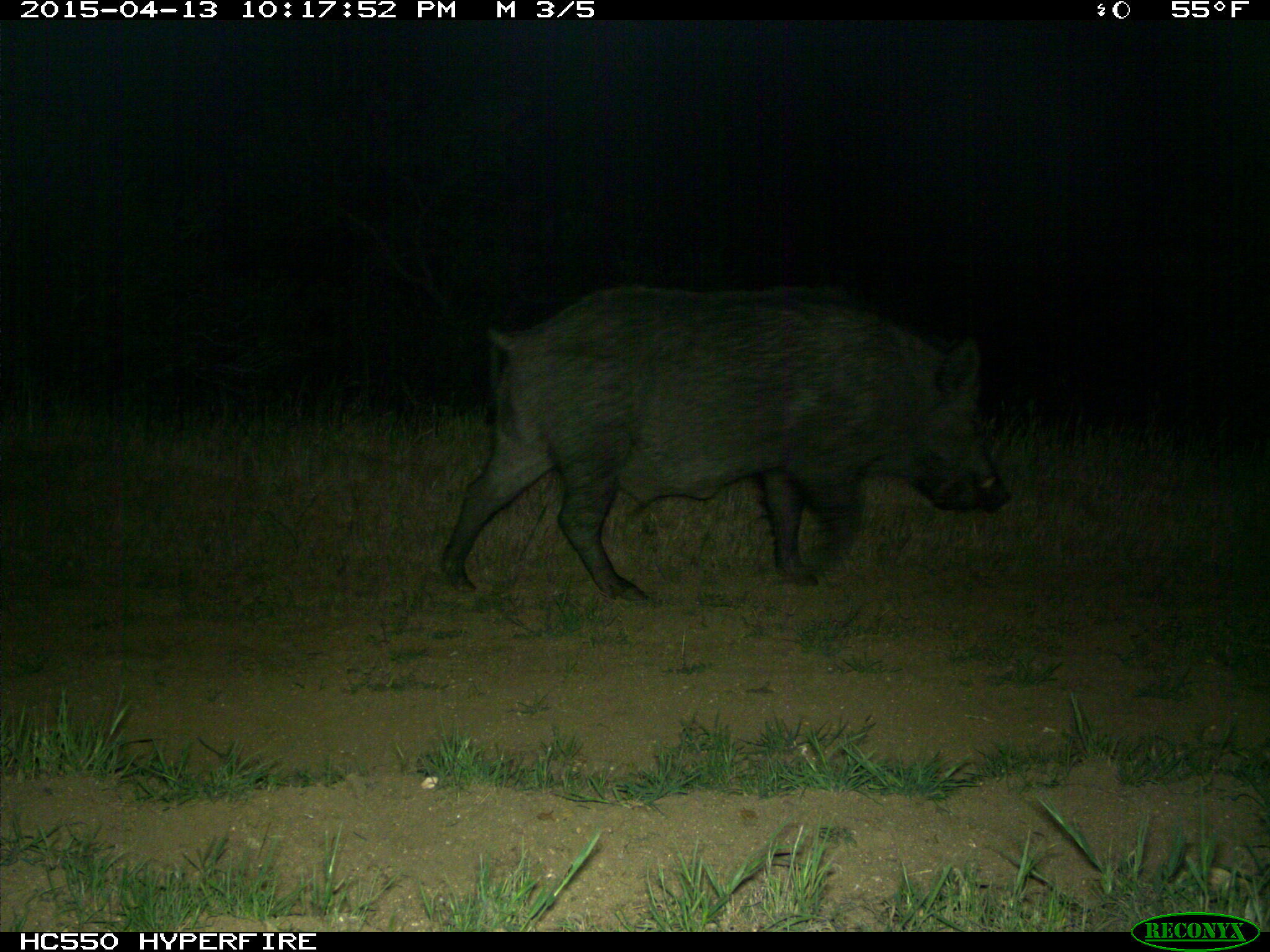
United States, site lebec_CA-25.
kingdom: Animalia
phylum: Chordata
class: Mammalia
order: Artiodactyla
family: Suidae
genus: Sus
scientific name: Sus scrofa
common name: wild boar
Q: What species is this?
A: Sus scrofa (wild boar).